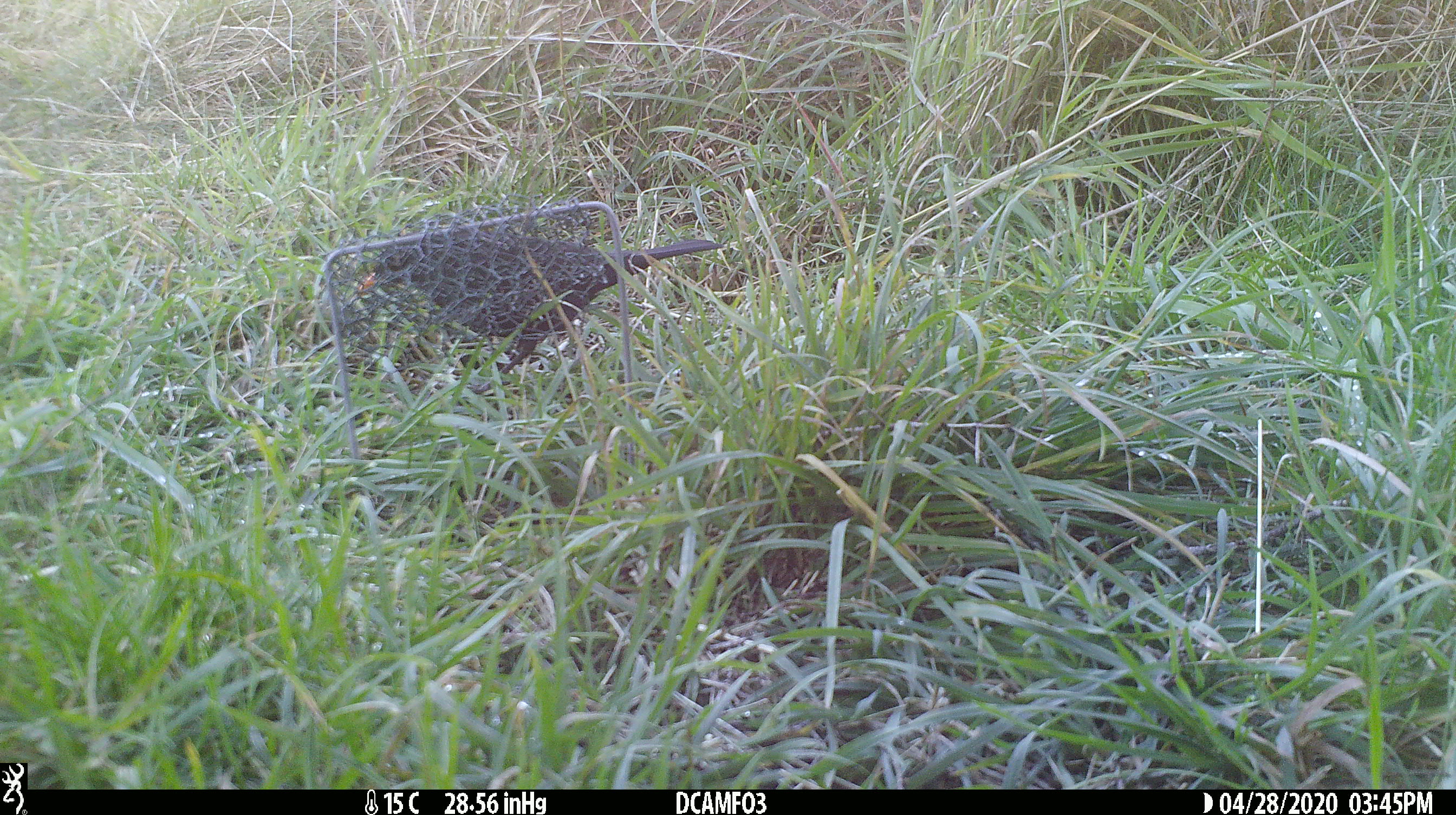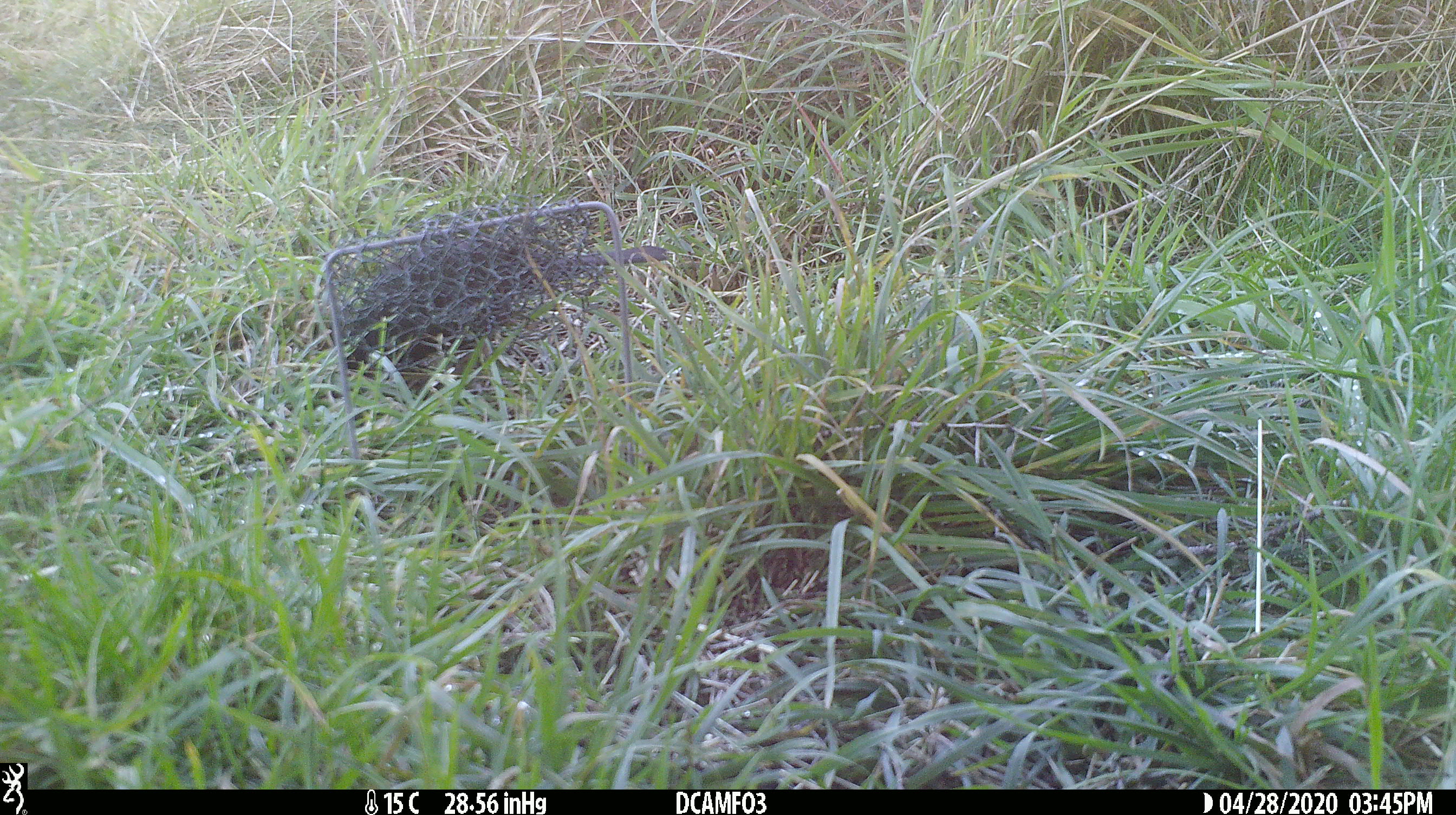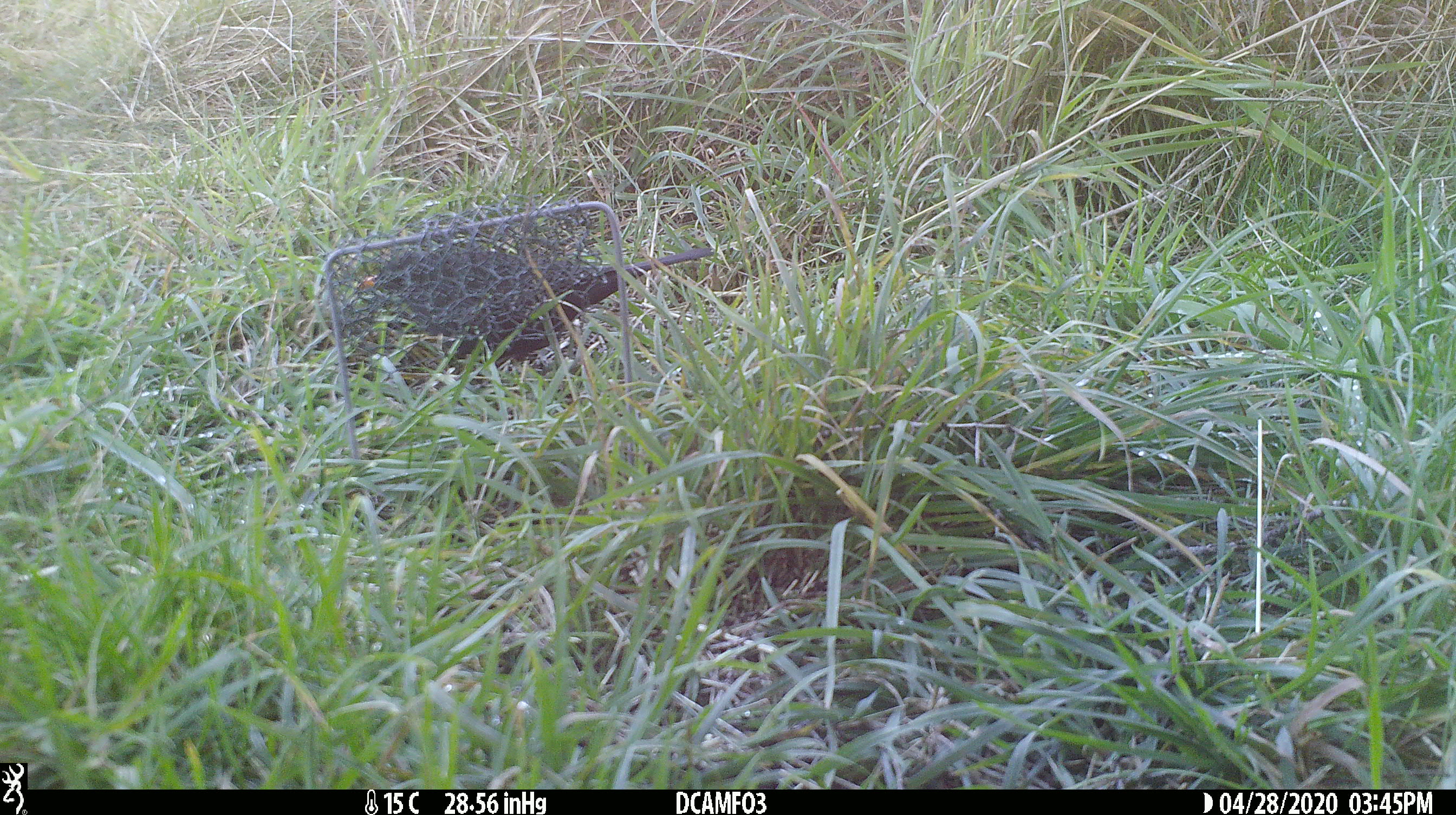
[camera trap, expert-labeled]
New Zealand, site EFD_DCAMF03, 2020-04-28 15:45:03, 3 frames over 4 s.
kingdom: Animalia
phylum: Chordata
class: Aves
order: Passeriformes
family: Turdidae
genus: Turdus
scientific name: Turdus merula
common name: eurasian blackbird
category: blackbird